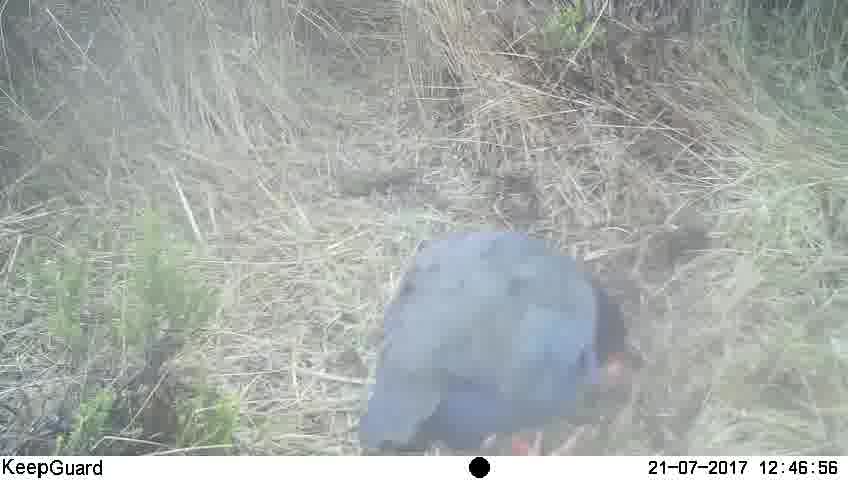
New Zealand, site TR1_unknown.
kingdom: Animalia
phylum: Chordata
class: Aves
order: Gruiformes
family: Rallidae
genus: Porphyrio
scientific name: Porphyrio mantelli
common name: takahe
Takahe (Porphyrio mantelli).